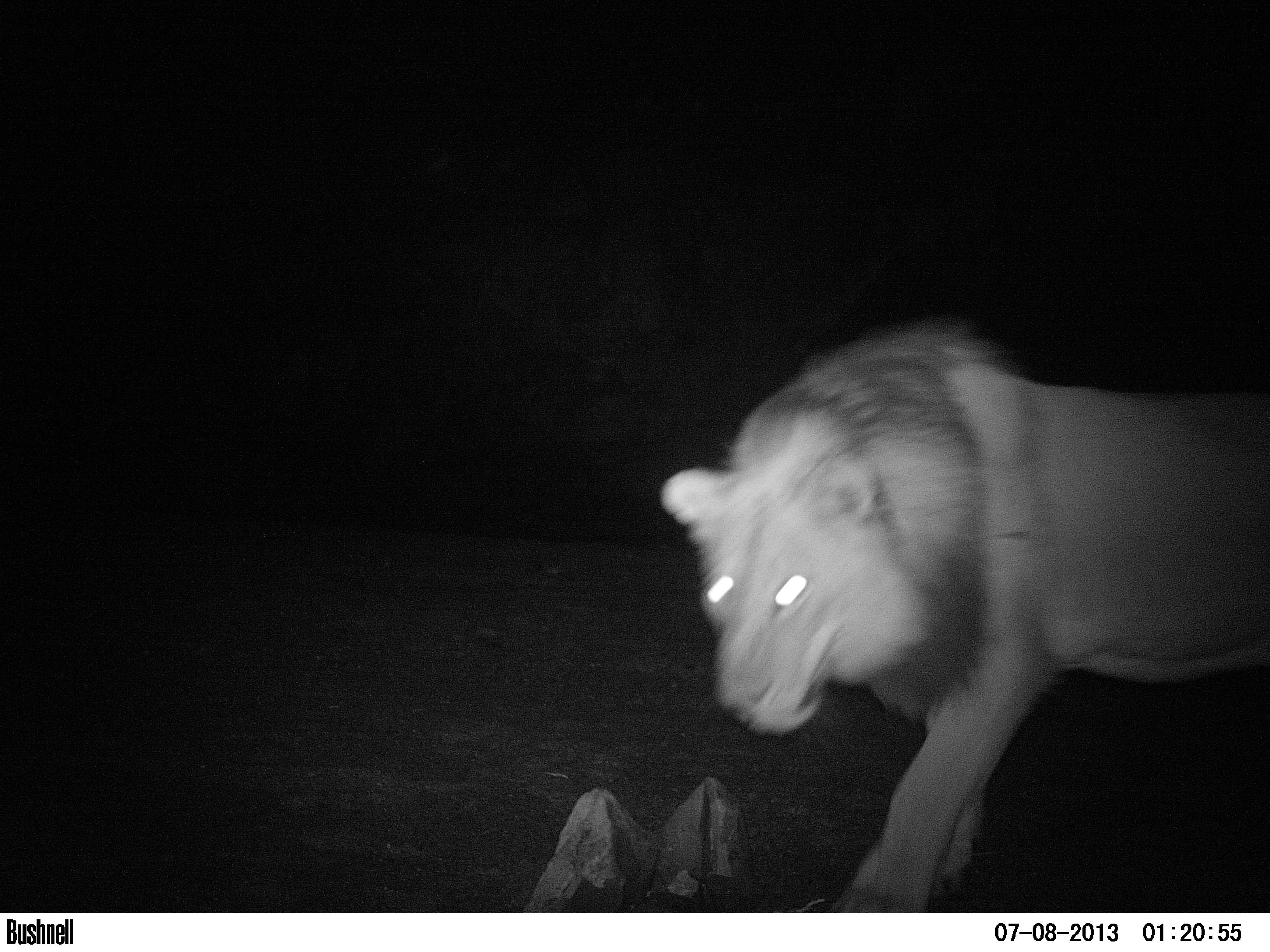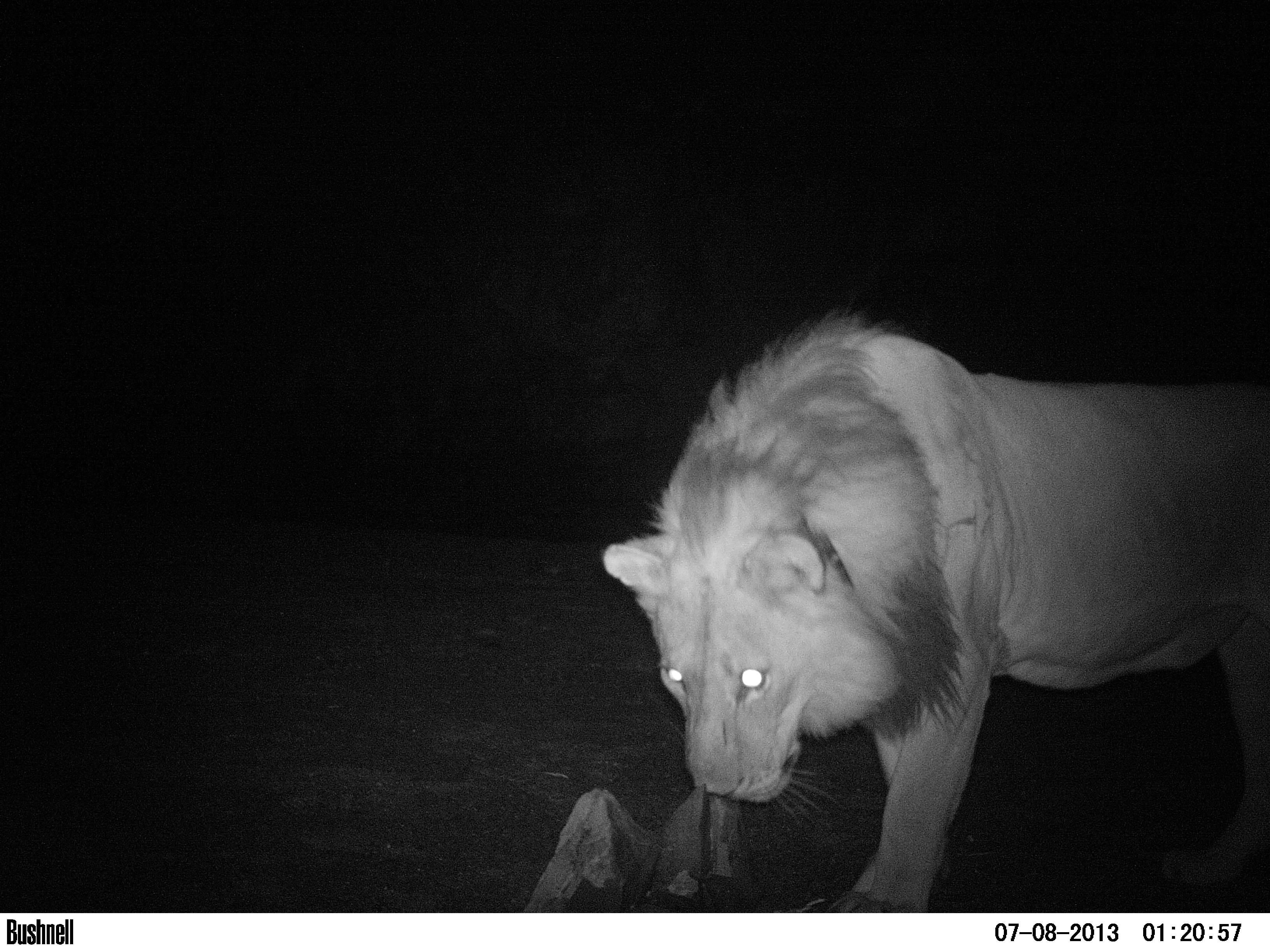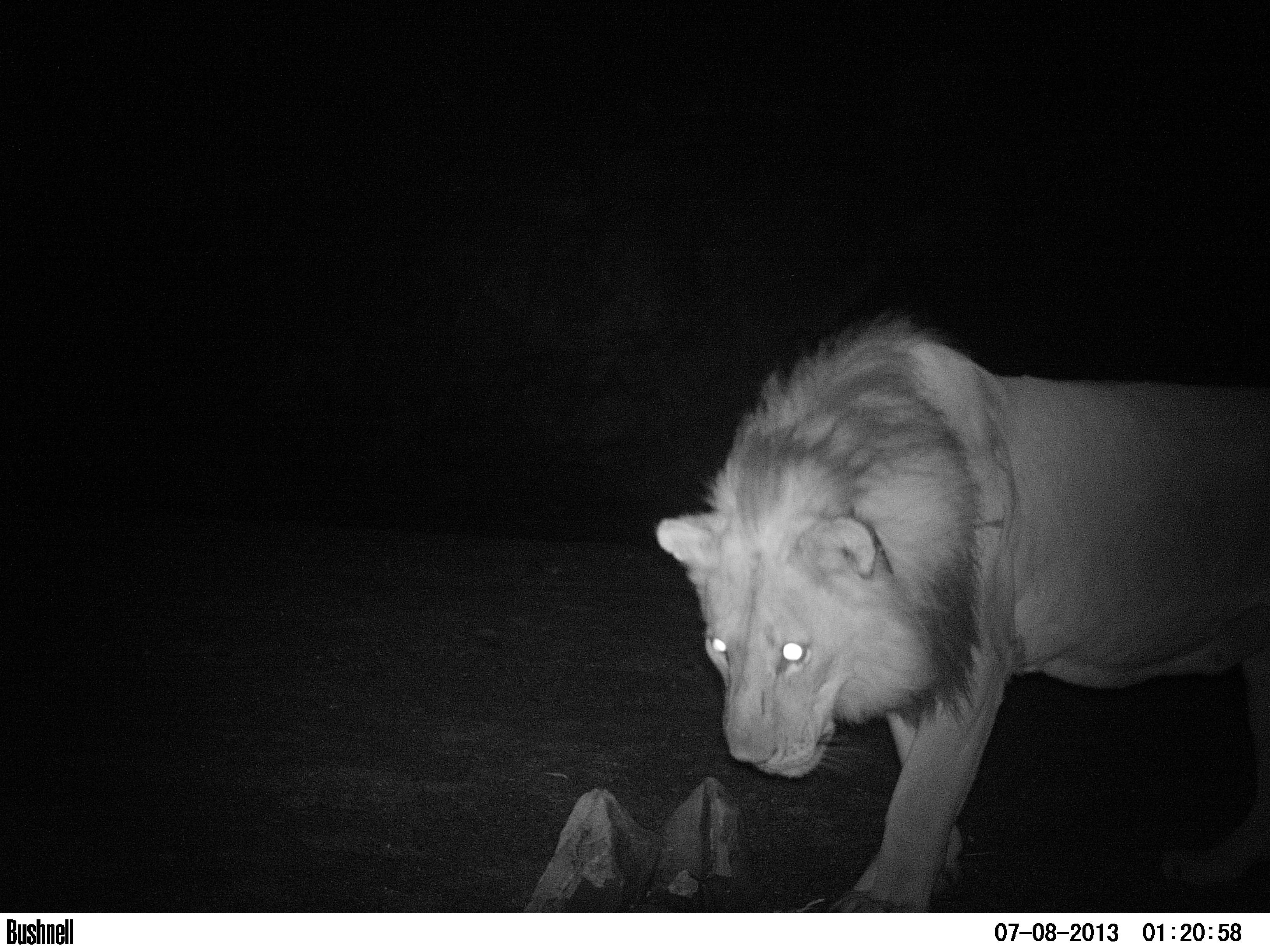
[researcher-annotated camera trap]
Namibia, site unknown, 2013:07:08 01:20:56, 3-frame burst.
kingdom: Animalia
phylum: Chordata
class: Mammalia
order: Carnivora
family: Felidae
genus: Panthera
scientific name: Panthera leo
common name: lion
Panthera leo (lion).